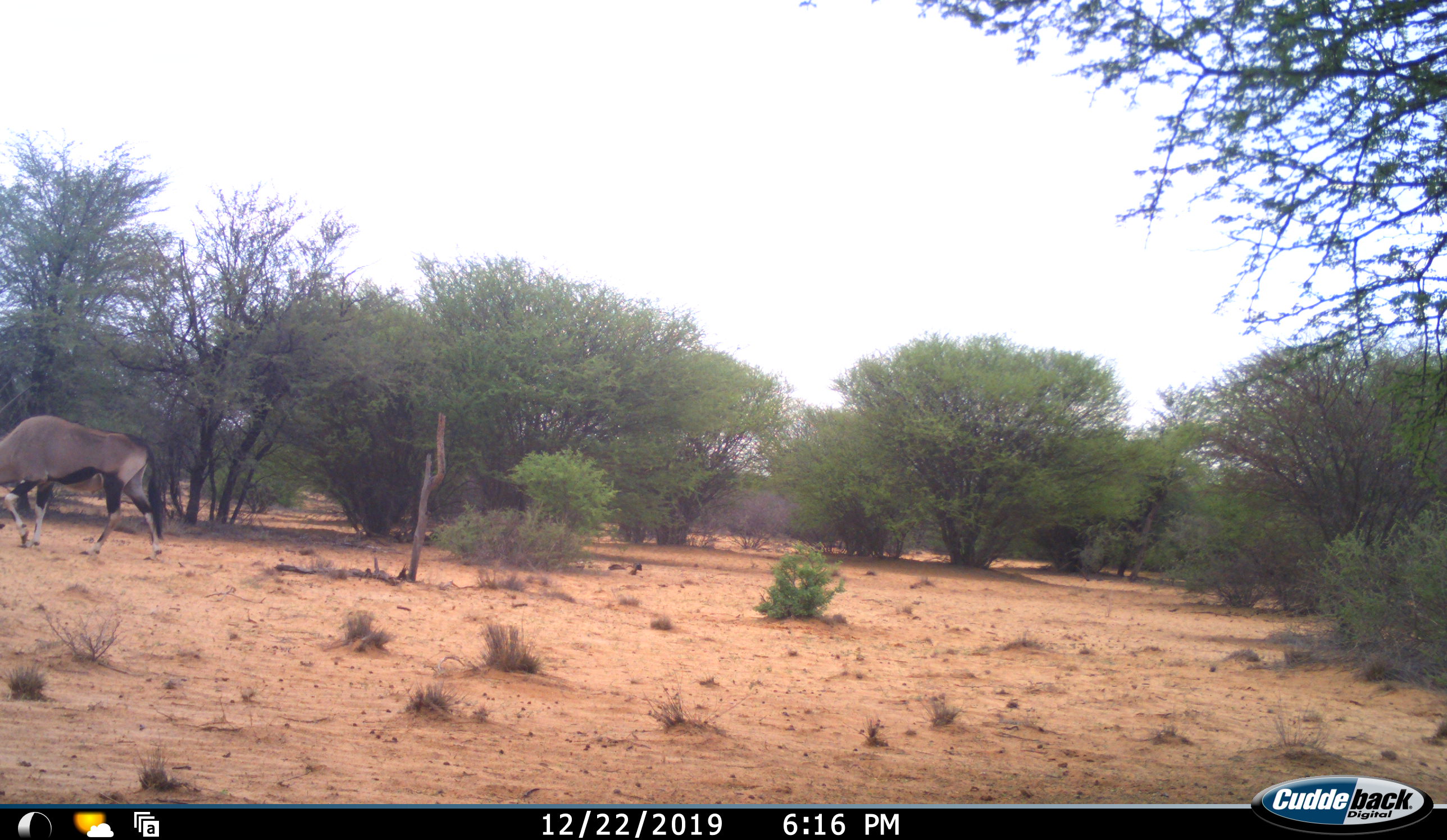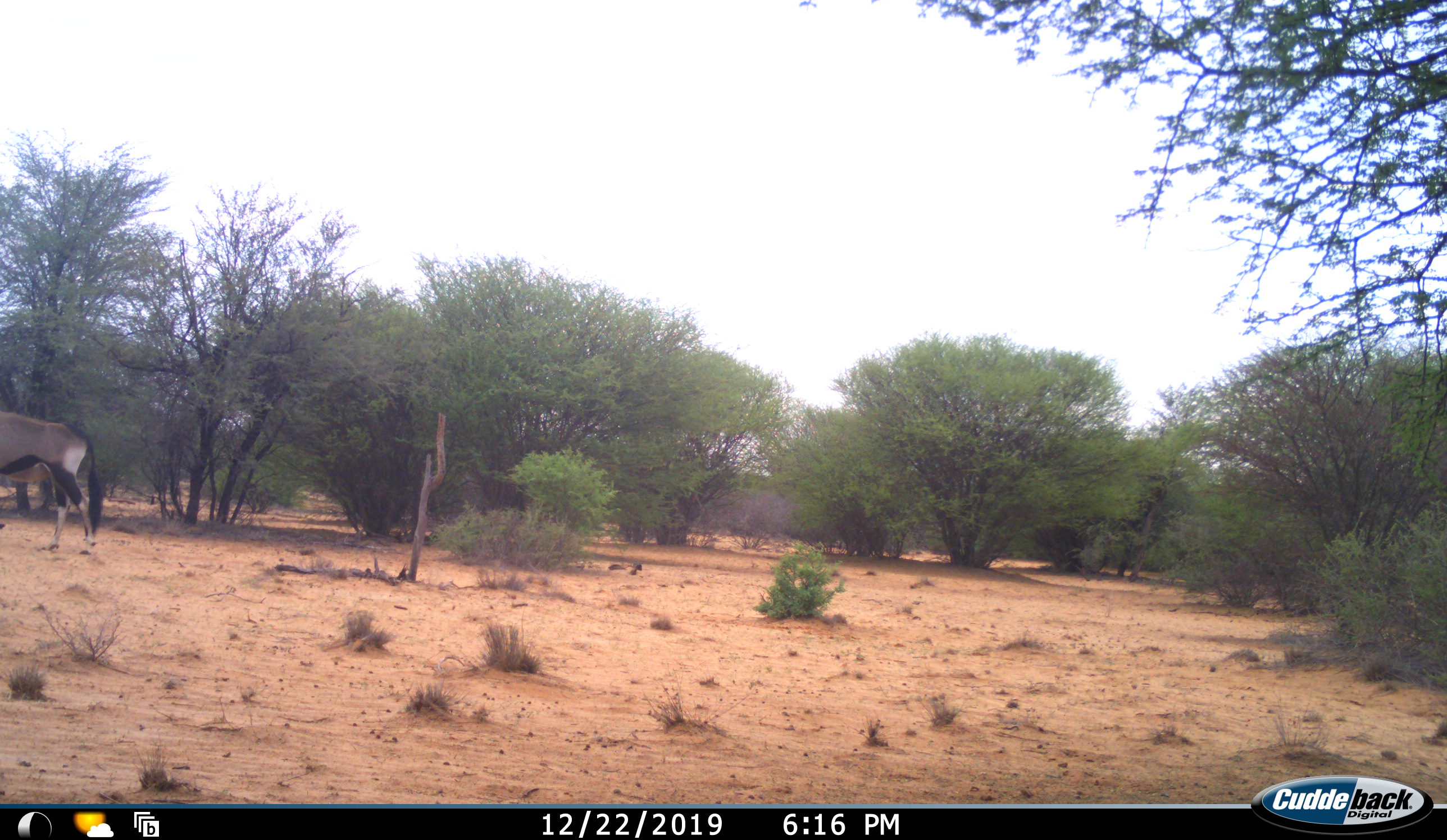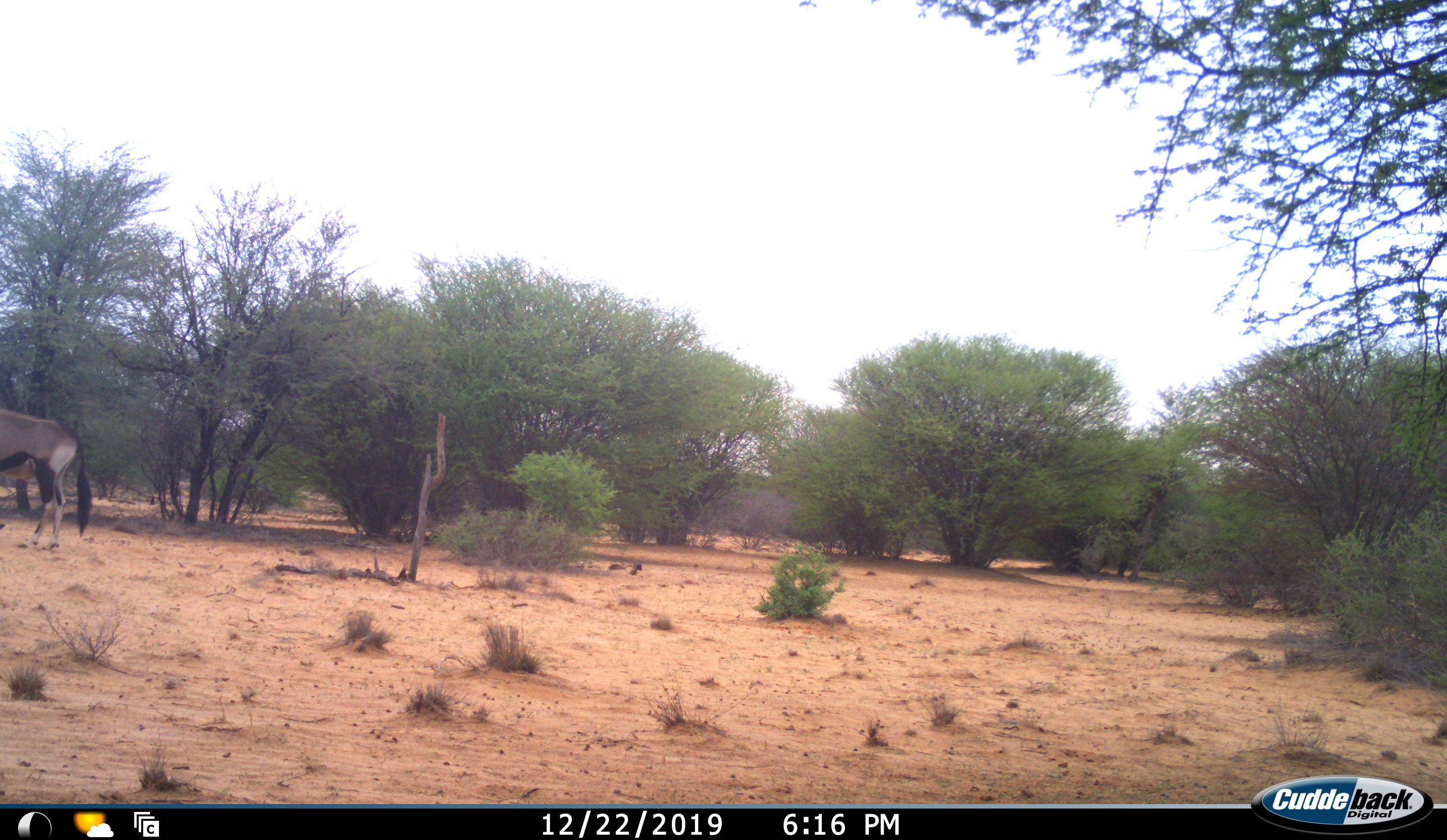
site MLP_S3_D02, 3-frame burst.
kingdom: Animalia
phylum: Chordata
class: Mammalia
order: Artiodactyla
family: Bovidae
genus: Oryx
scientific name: Oryx gazella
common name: gemsbok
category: oryx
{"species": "oryx (gemsbok) (Oryx gazella)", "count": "1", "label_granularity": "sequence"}